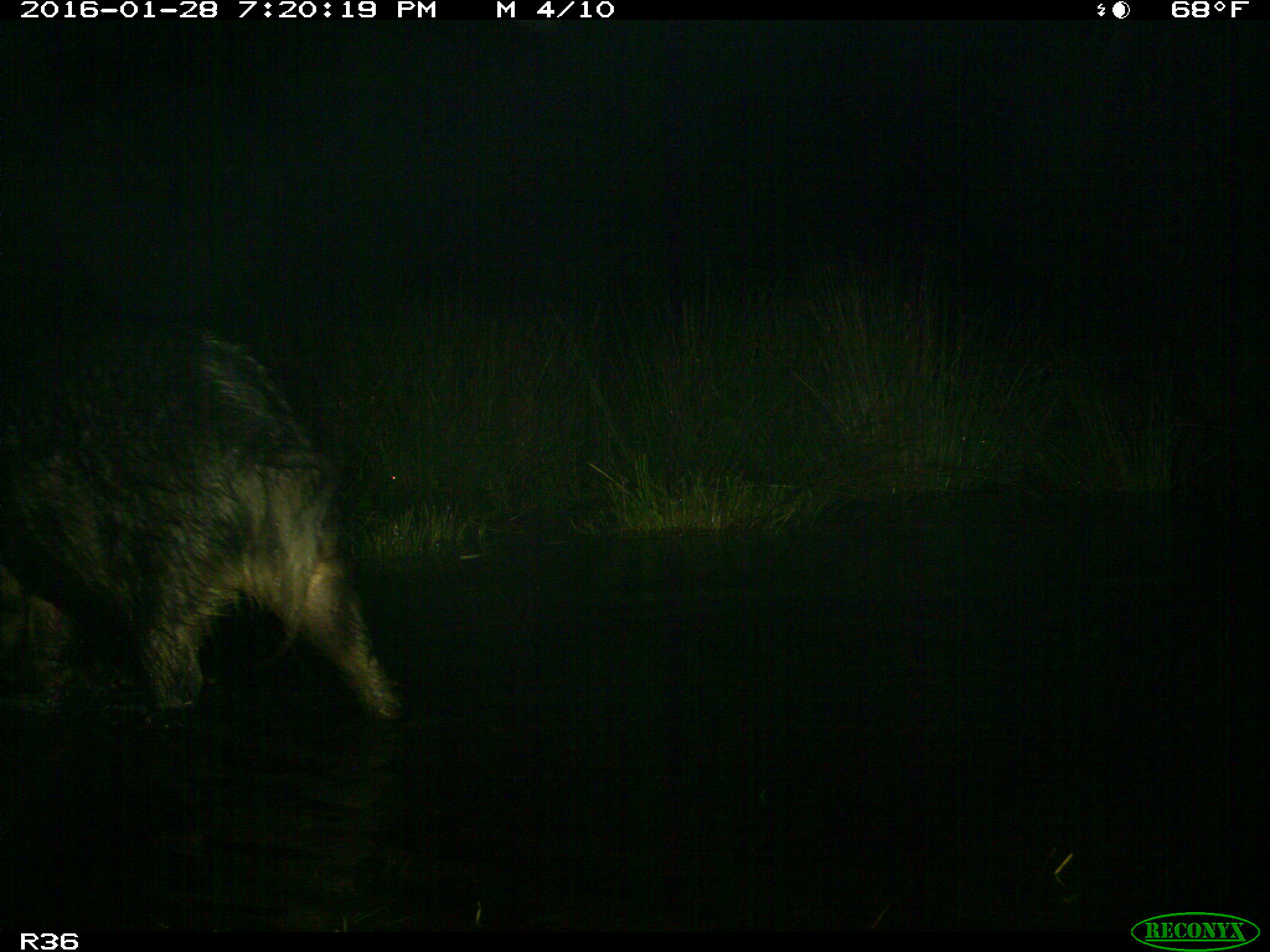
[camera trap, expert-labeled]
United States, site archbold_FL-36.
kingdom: Animalia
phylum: Chordata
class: Mammalia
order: Artiodactyla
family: Suidae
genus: Sus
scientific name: Sus scrofa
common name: wild boar